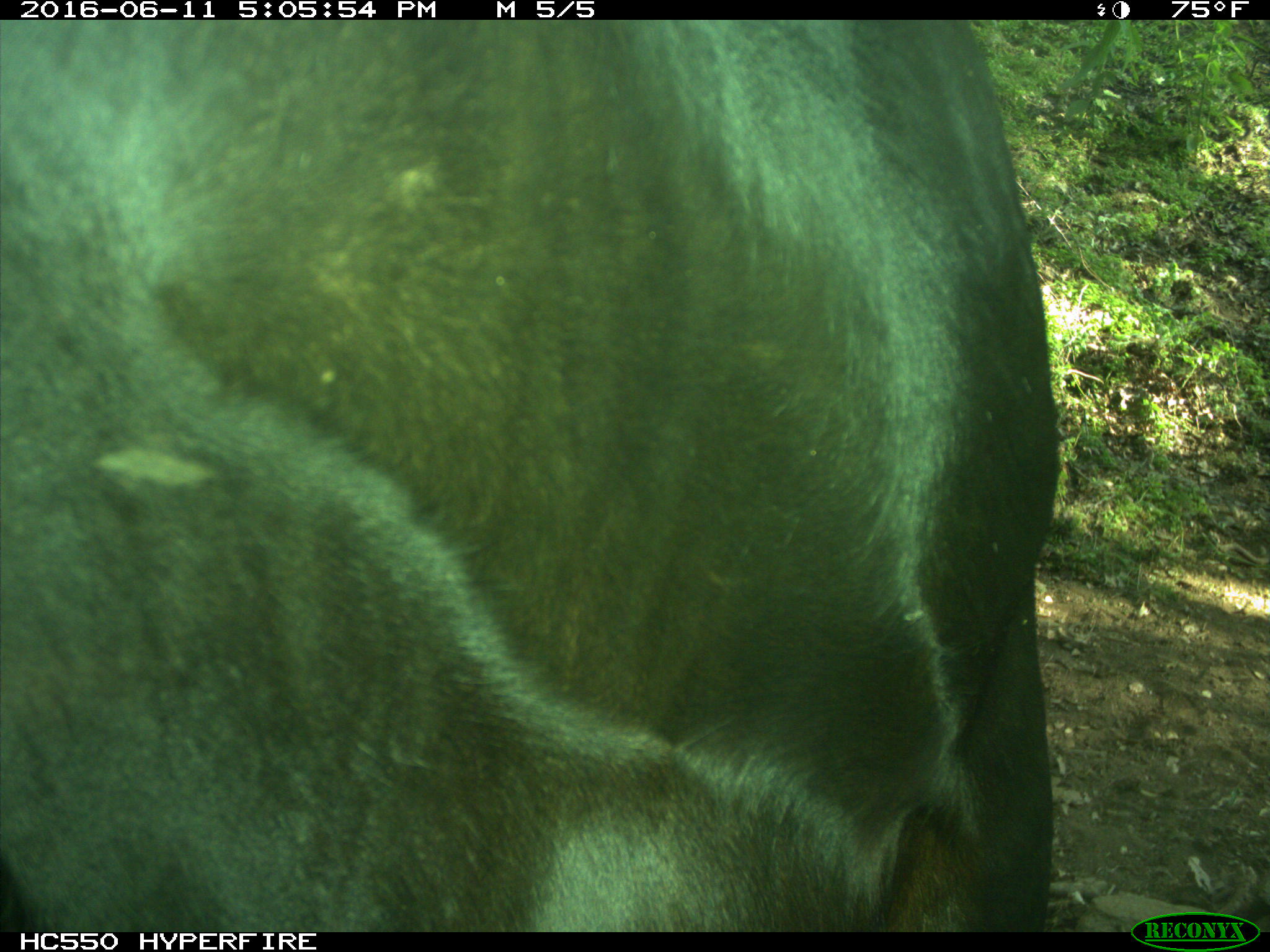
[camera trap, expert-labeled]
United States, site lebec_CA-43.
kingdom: Animalia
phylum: Chordata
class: Mammalia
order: Artiodactyla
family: Bovidae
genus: Bos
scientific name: Bos taurus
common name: domestic cow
Bos taurus (domestic cow).